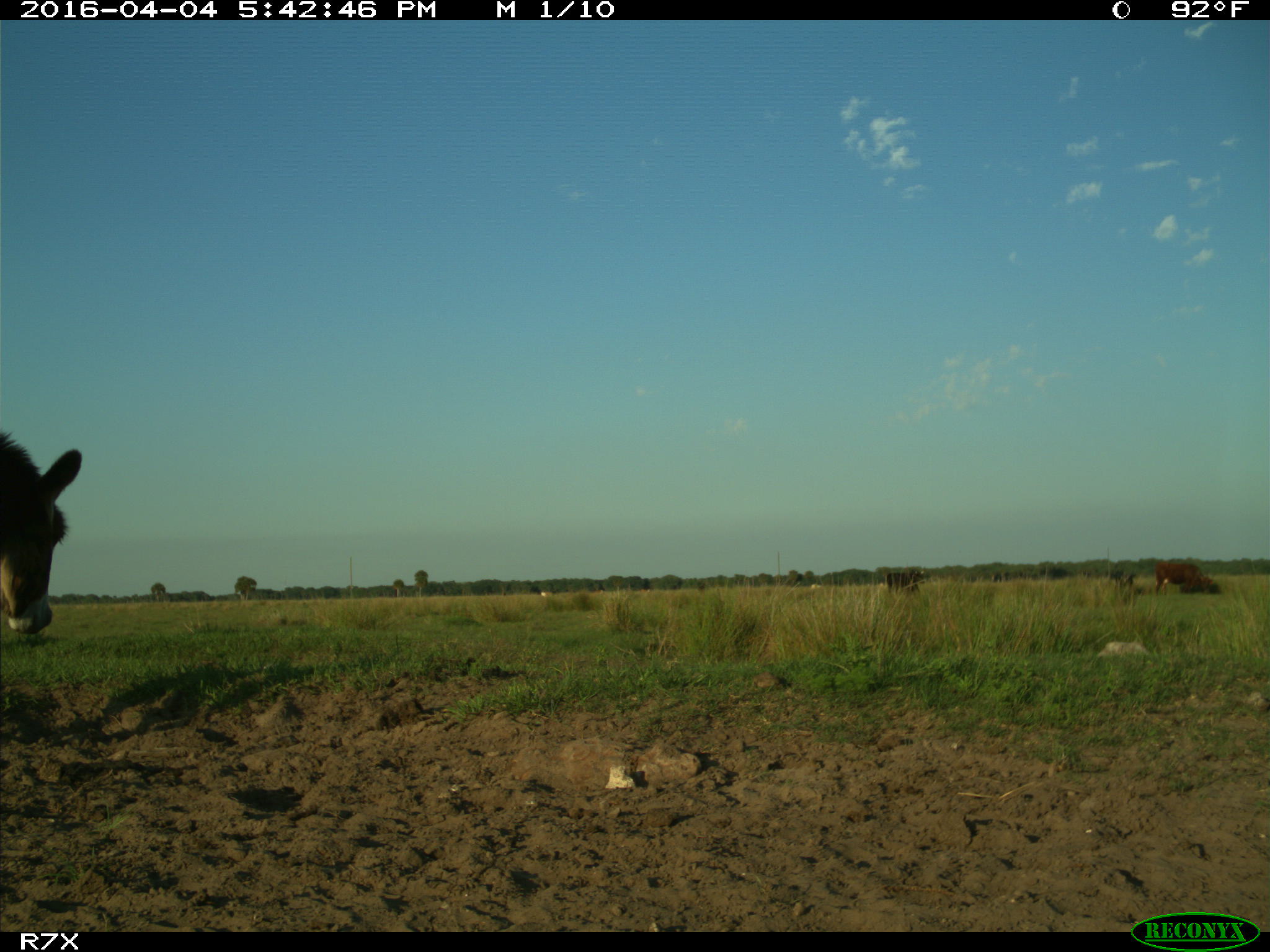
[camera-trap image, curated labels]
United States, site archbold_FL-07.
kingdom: Animalia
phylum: Chordata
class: Mammalia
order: Artiodactyla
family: Bovidae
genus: Bos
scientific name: Bos taurus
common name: domestic cow